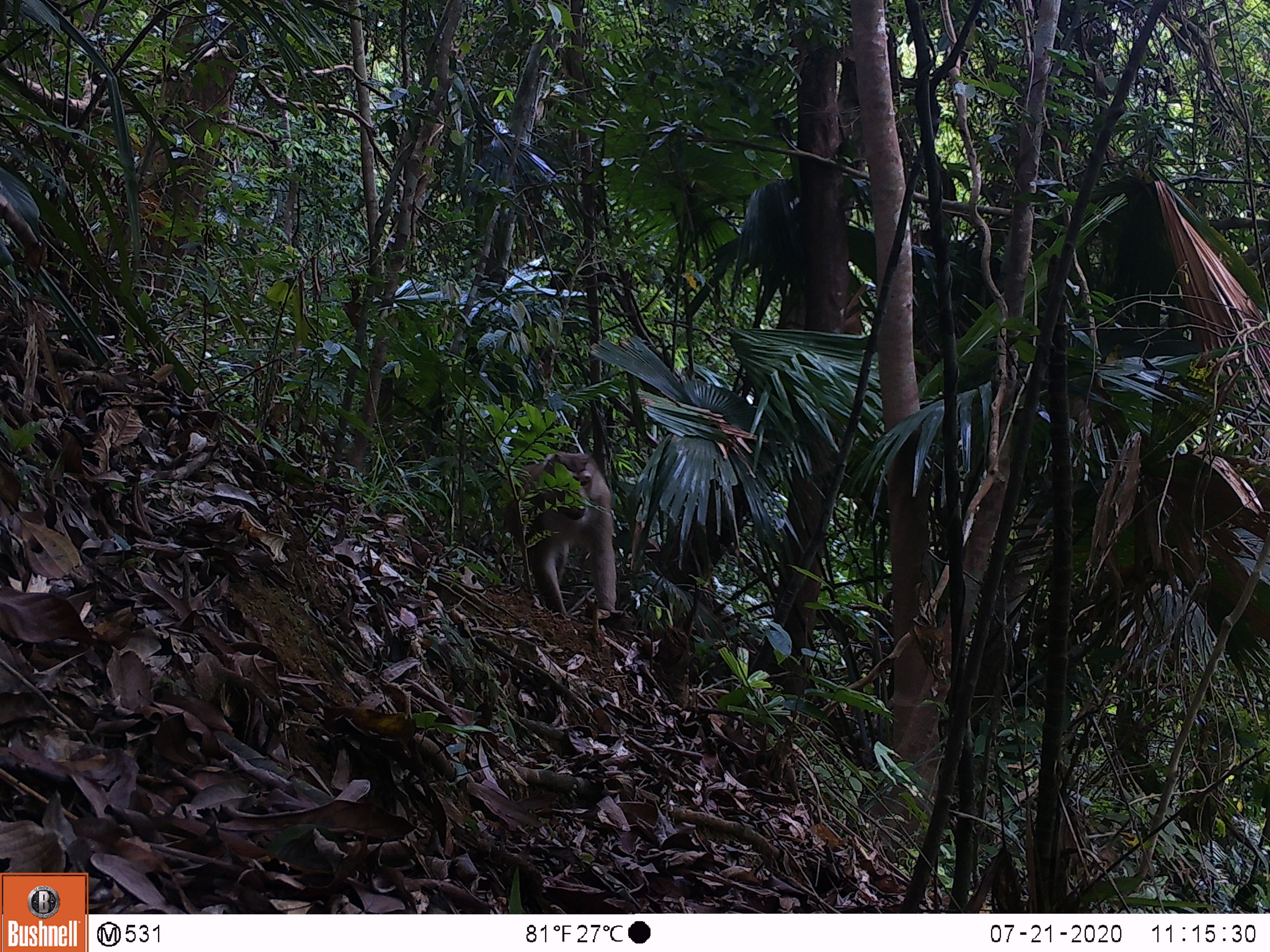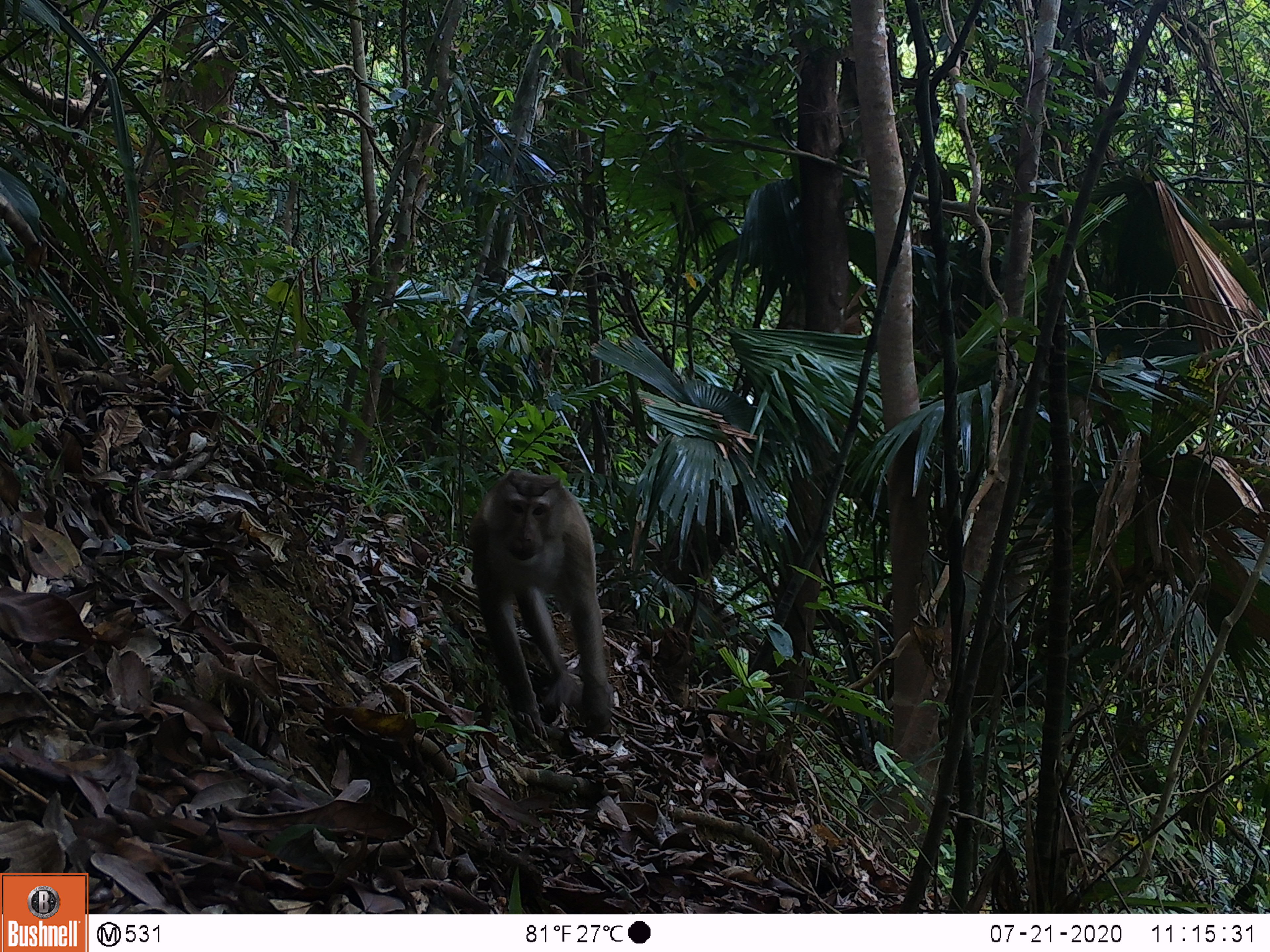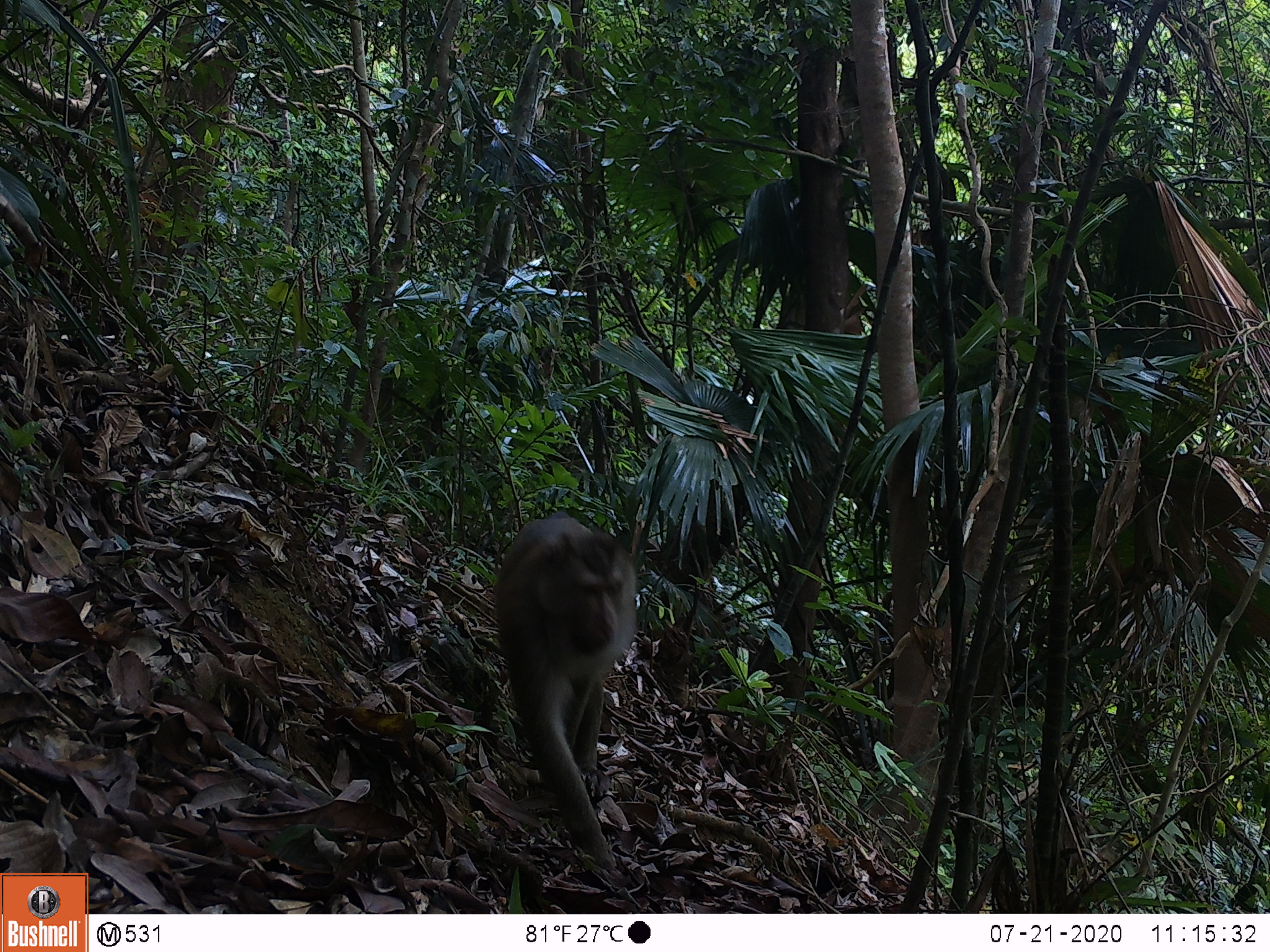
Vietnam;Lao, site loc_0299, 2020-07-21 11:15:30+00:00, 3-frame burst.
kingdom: Animalia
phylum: Chordata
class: Mammalia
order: Primates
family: Cercopithecidae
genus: Macaca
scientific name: Macaca nemestrina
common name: pig-tailed macaque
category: pig tailed macaque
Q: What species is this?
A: Pig tailed macaque (pig-tailed macaque) (Macaca nemestrina).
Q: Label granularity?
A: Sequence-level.